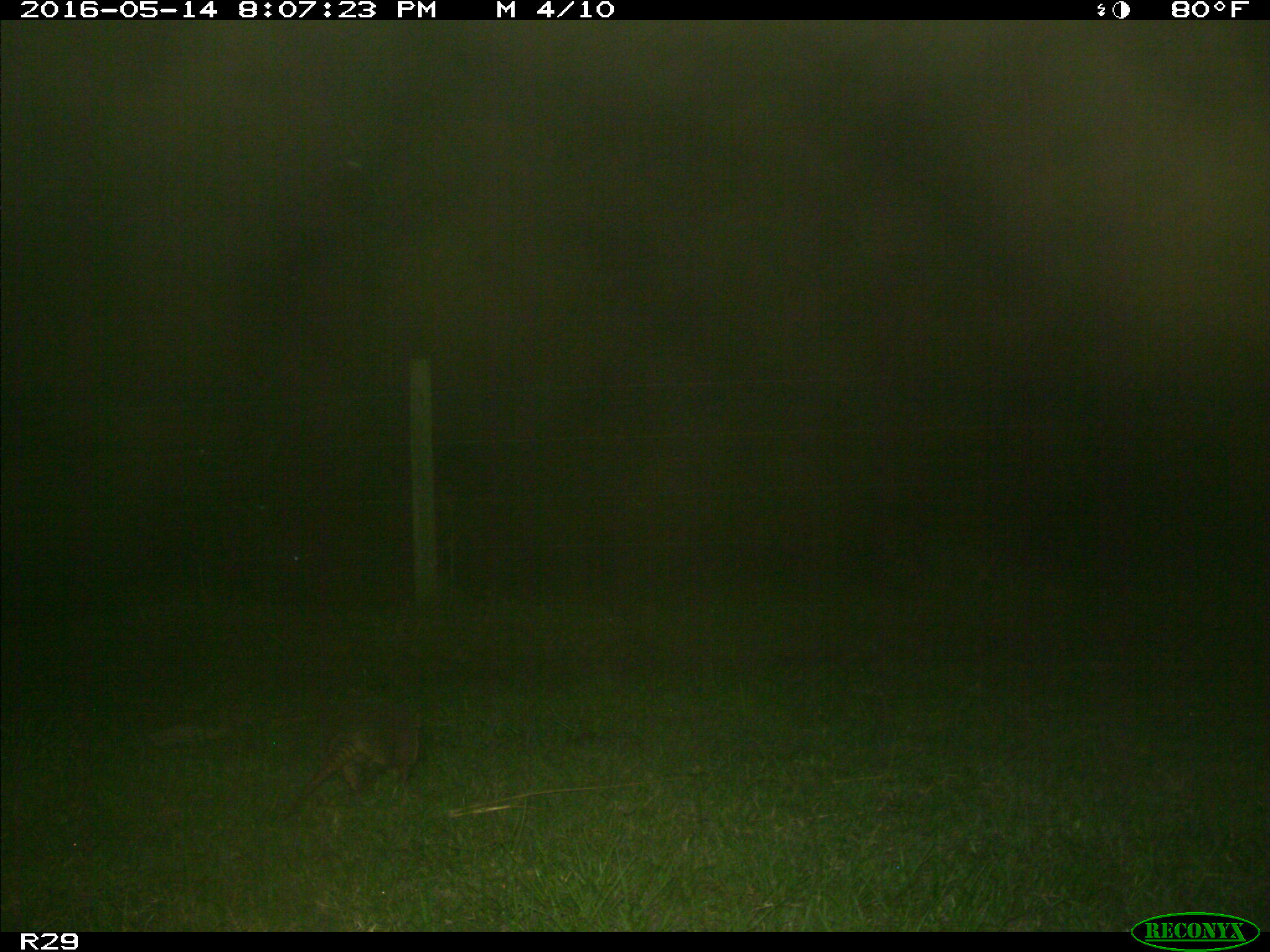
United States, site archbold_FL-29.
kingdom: Animalia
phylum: Chordata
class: Mammalia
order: Cingulata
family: Dasypodidae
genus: Dasypus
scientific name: Dasypus novemcinctus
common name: nine-banded armadillo